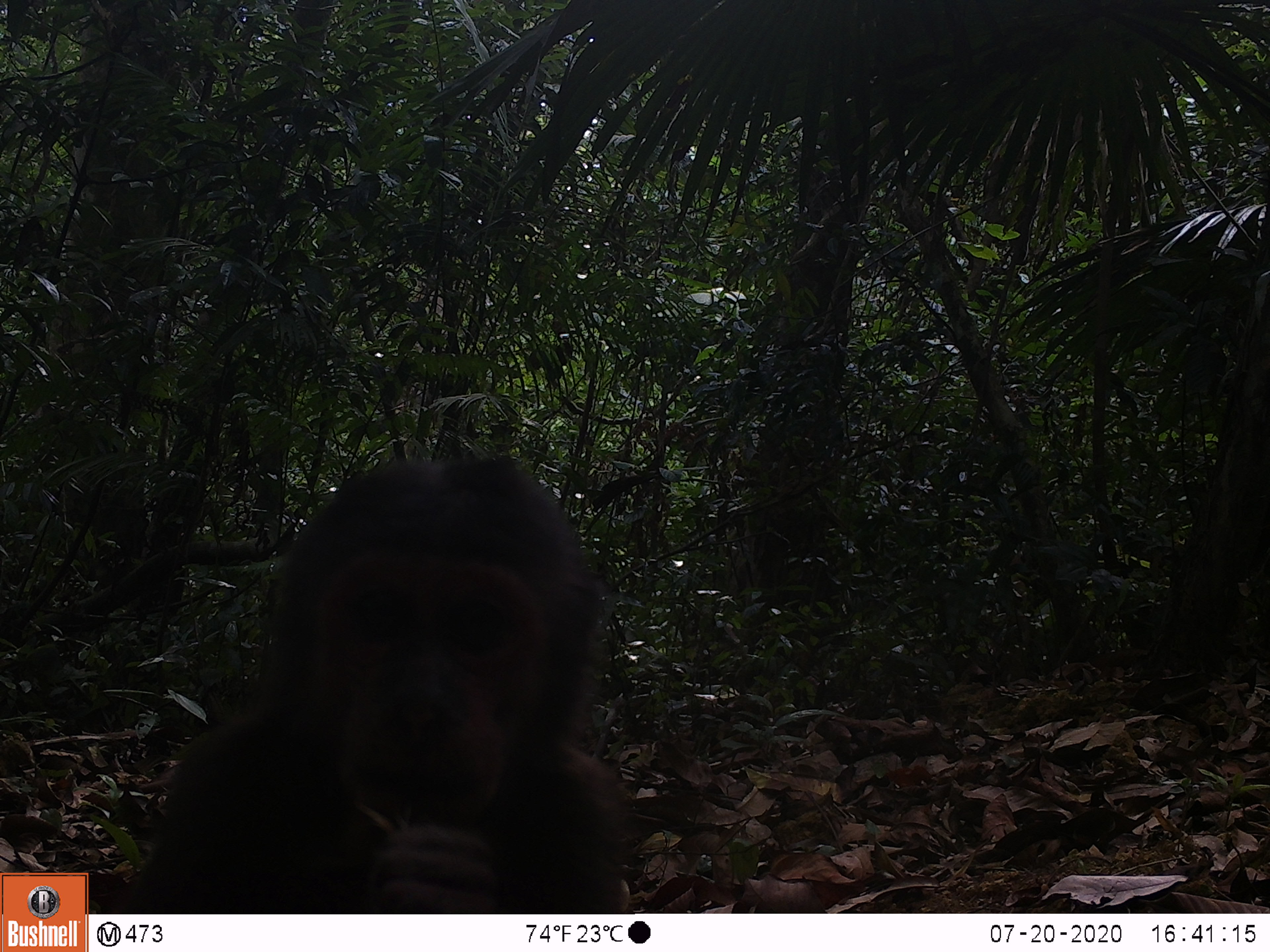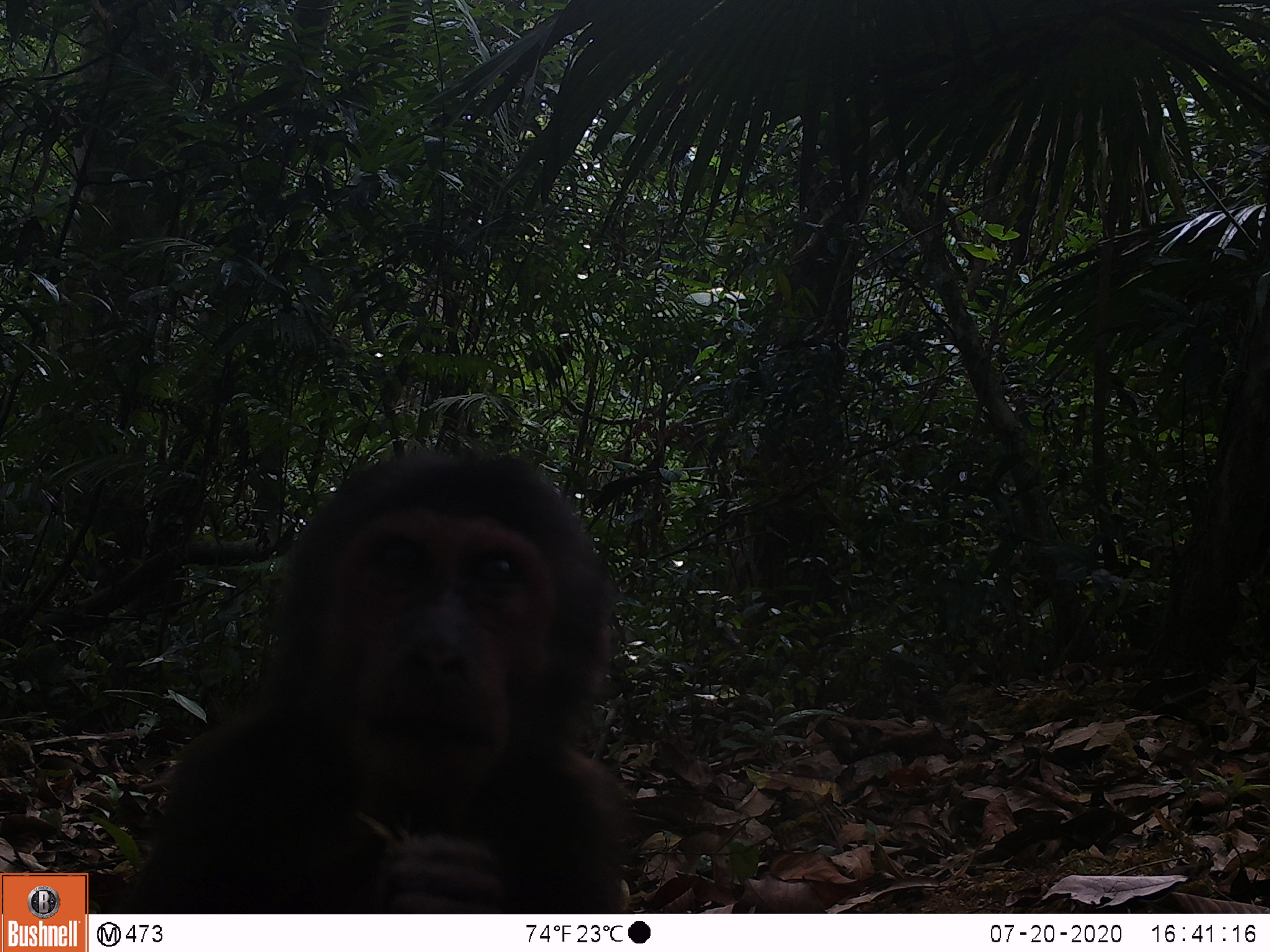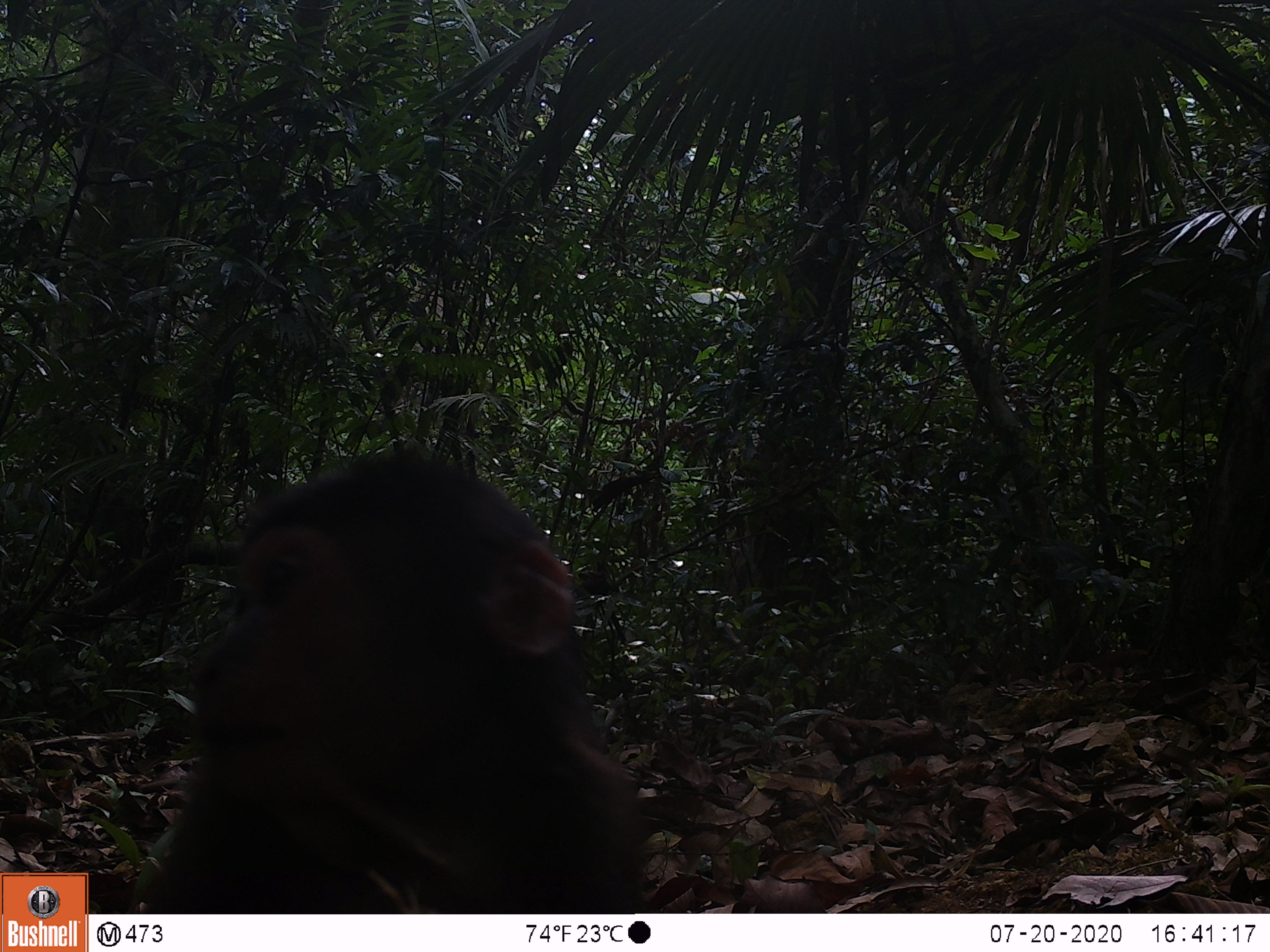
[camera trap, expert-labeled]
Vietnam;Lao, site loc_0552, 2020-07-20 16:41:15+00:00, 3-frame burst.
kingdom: Animalia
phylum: Chordata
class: Mammalia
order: Primates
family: Cercopithecidae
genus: Macaca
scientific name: Macaca arctoides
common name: stump-tailed macaque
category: stump tailed macaque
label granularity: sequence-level